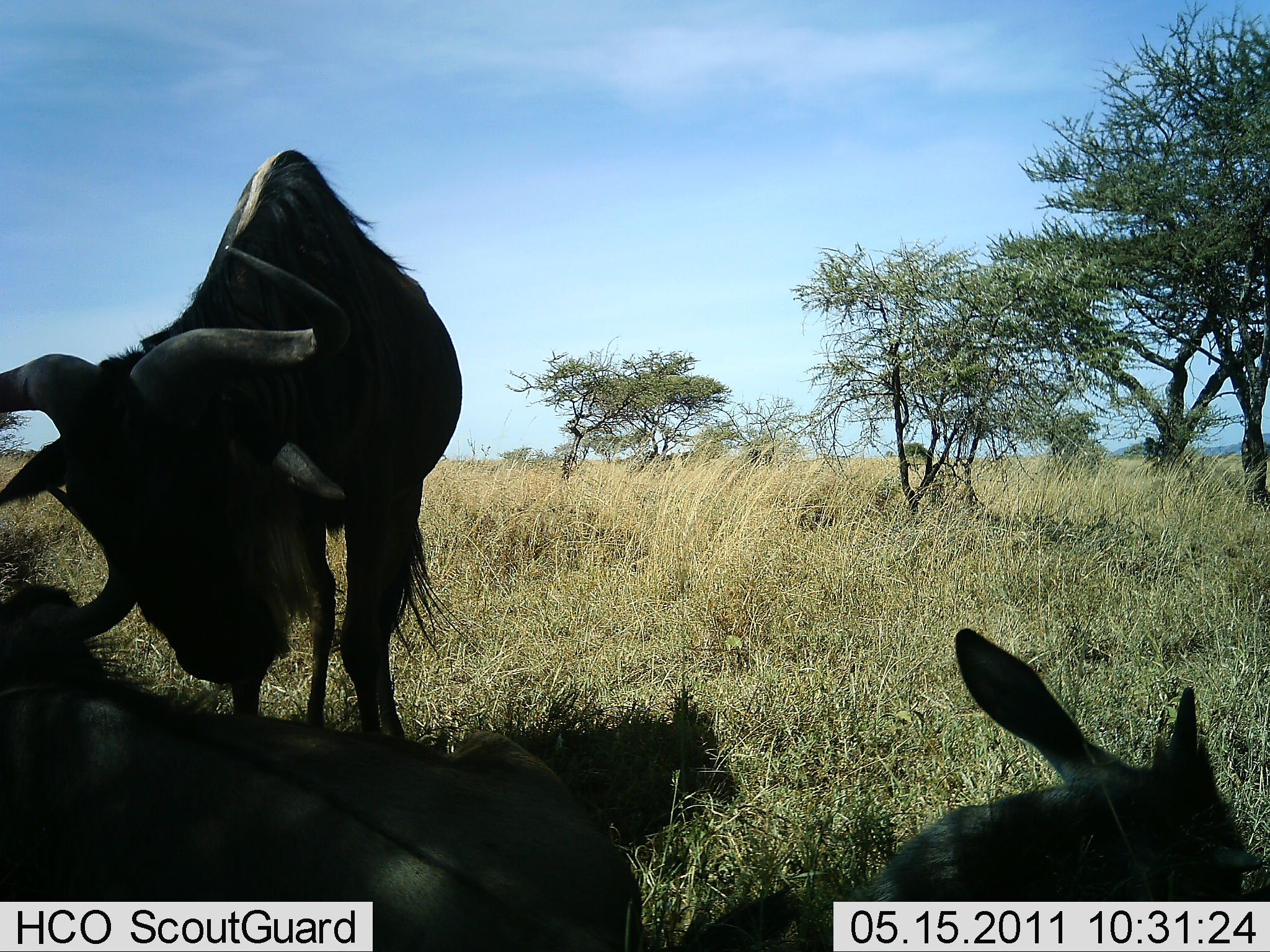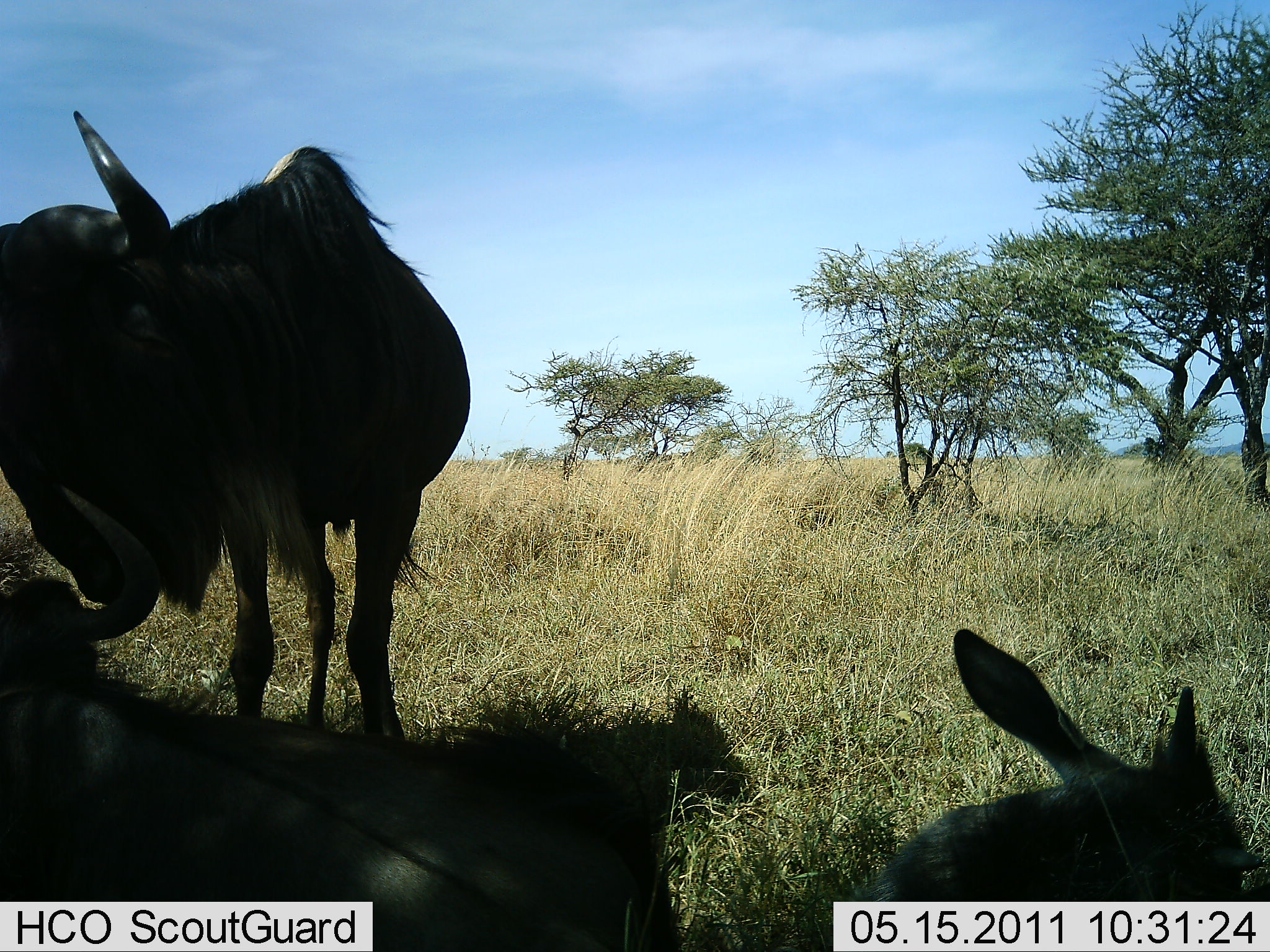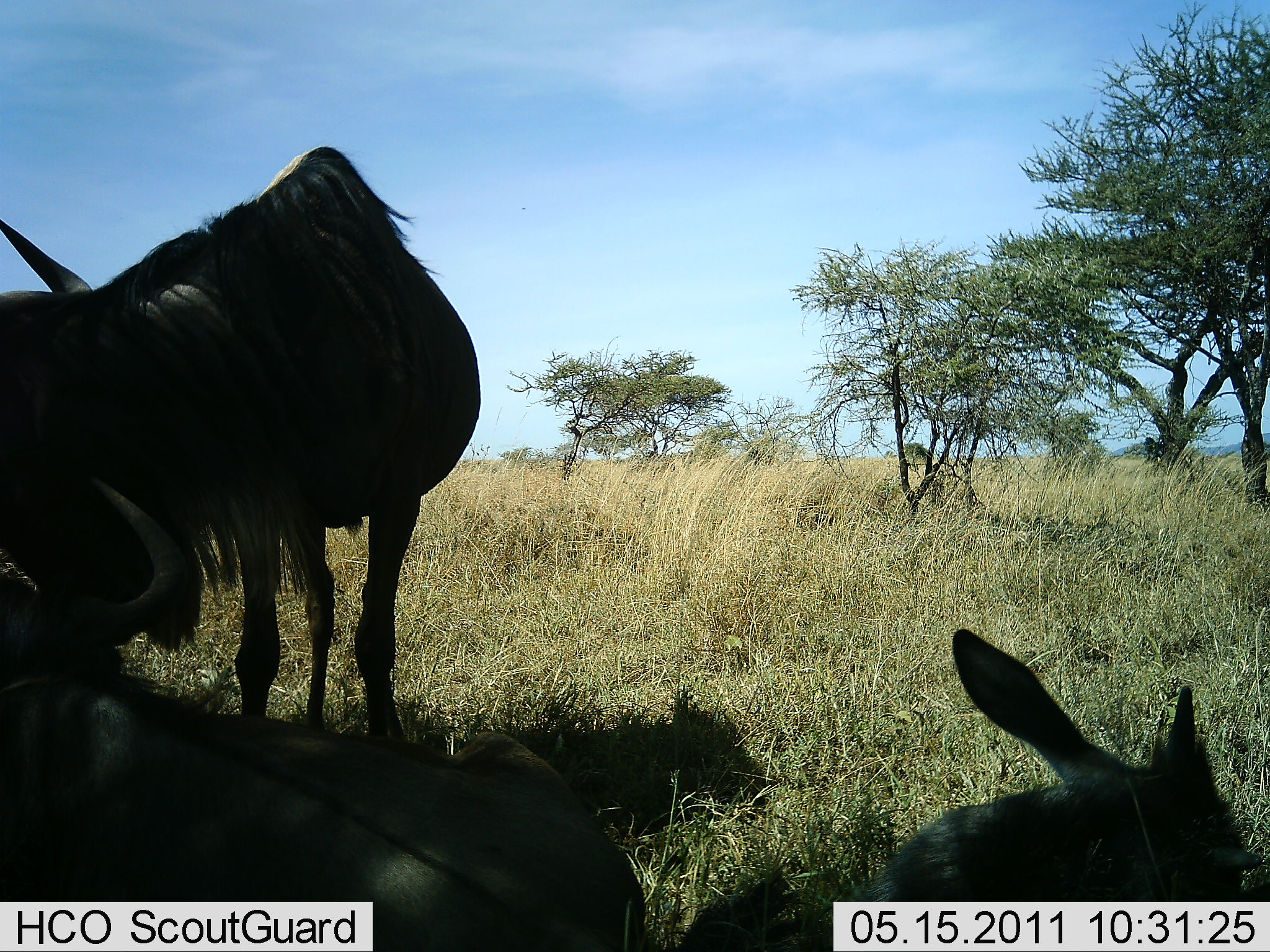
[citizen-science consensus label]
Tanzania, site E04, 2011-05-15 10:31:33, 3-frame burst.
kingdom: Animalia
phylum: Chordata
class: Mammalia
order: Artiodactyla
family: Bovidae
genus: Connochaetes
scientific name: Connochaetes taurinus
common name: blue wildebeest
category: wildebeest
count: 3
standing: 67%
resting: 83%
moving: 8%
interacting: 25%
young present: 8%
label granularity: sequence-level